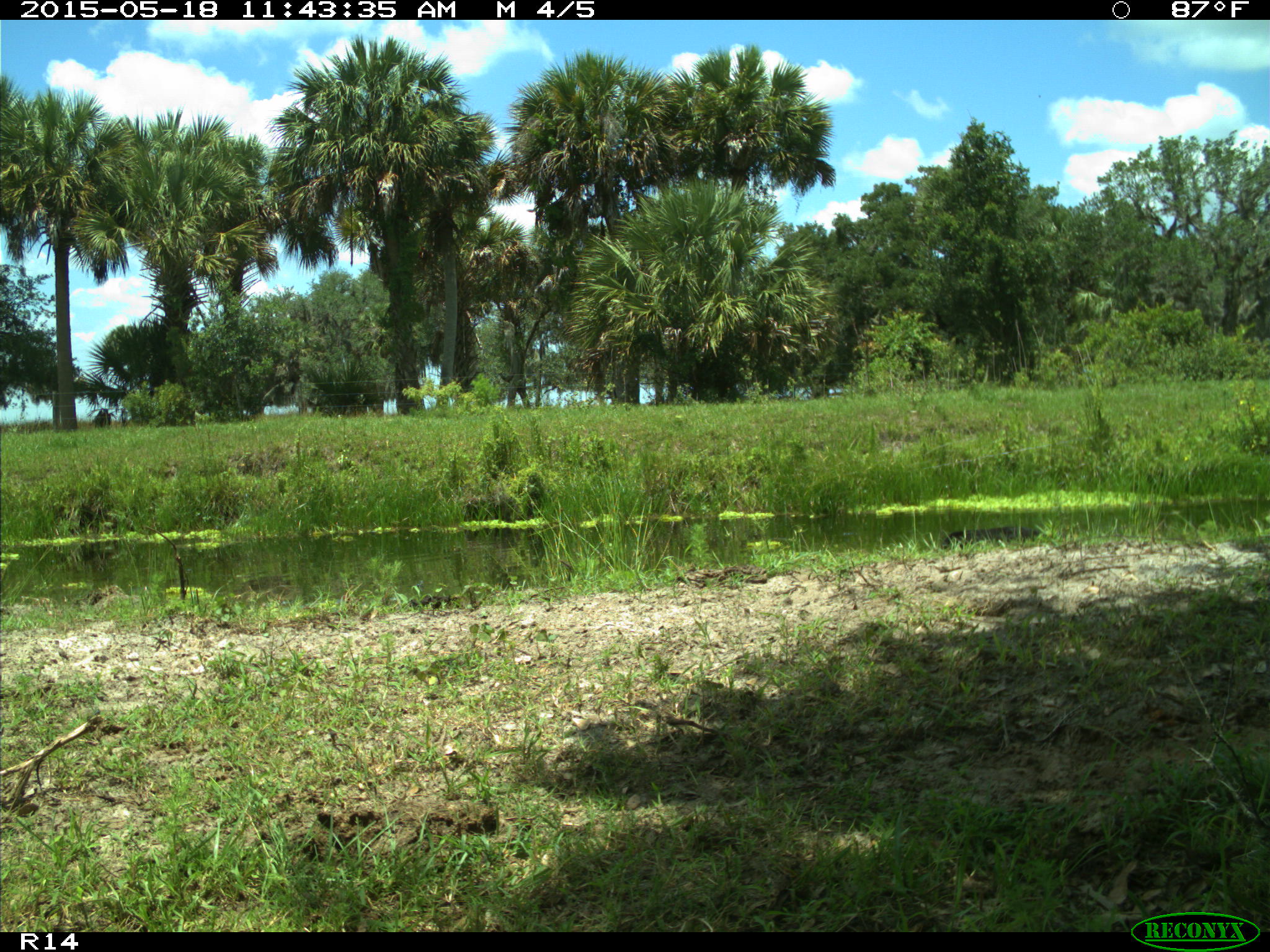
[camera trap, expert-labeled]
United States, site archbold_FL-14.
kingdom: Animalia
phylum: Chordata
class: Mammalia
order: Artiodactyla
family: Bovidae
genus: Bos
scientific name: Bos taurus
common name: domestic cow